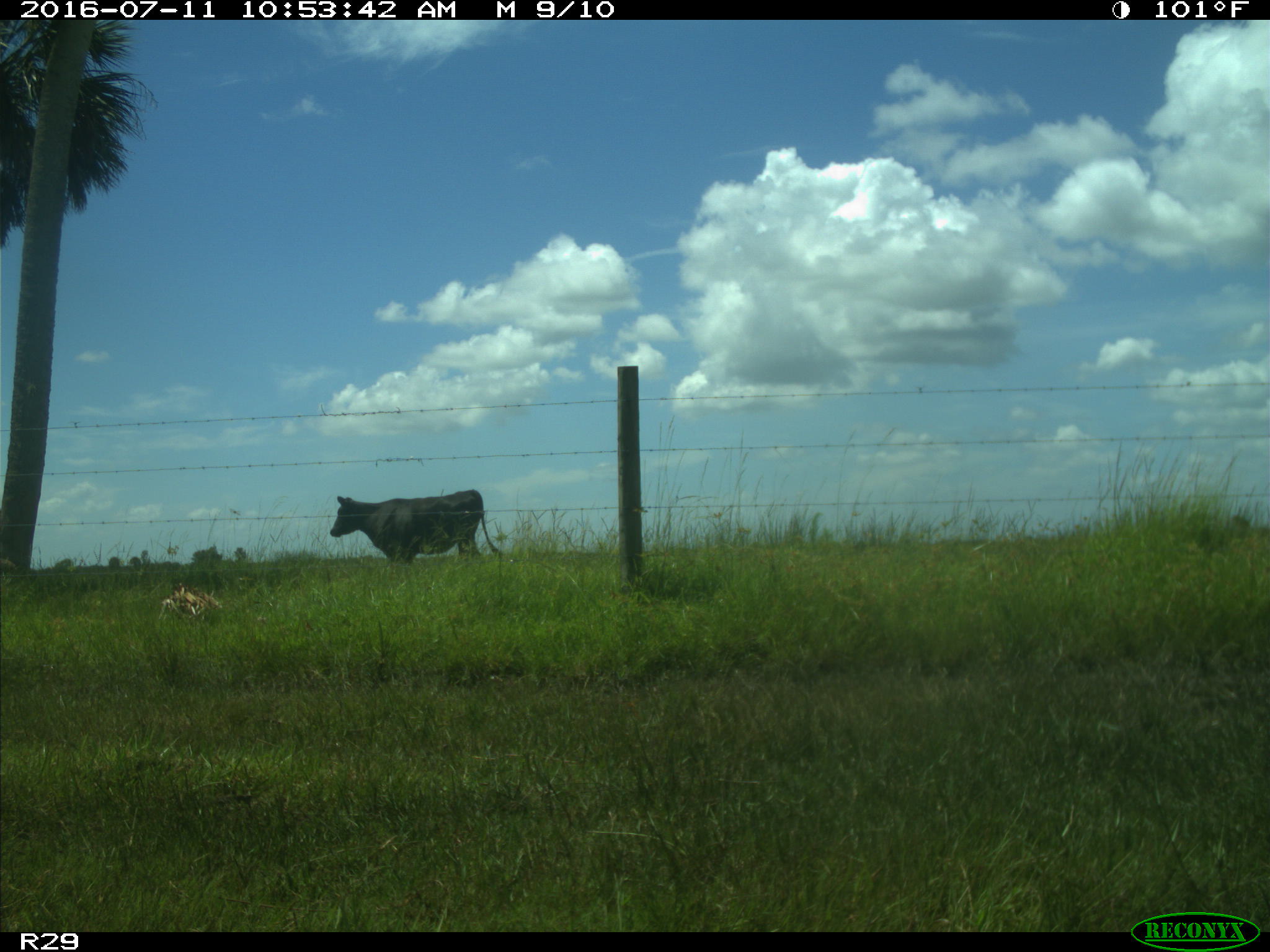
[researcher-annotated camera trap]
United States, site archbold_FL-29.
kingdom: Animalia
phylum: Chordata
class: Mammalia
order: Artiodactyla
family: Bovidae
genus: Bos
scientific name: Bos taurus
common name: domestic cow